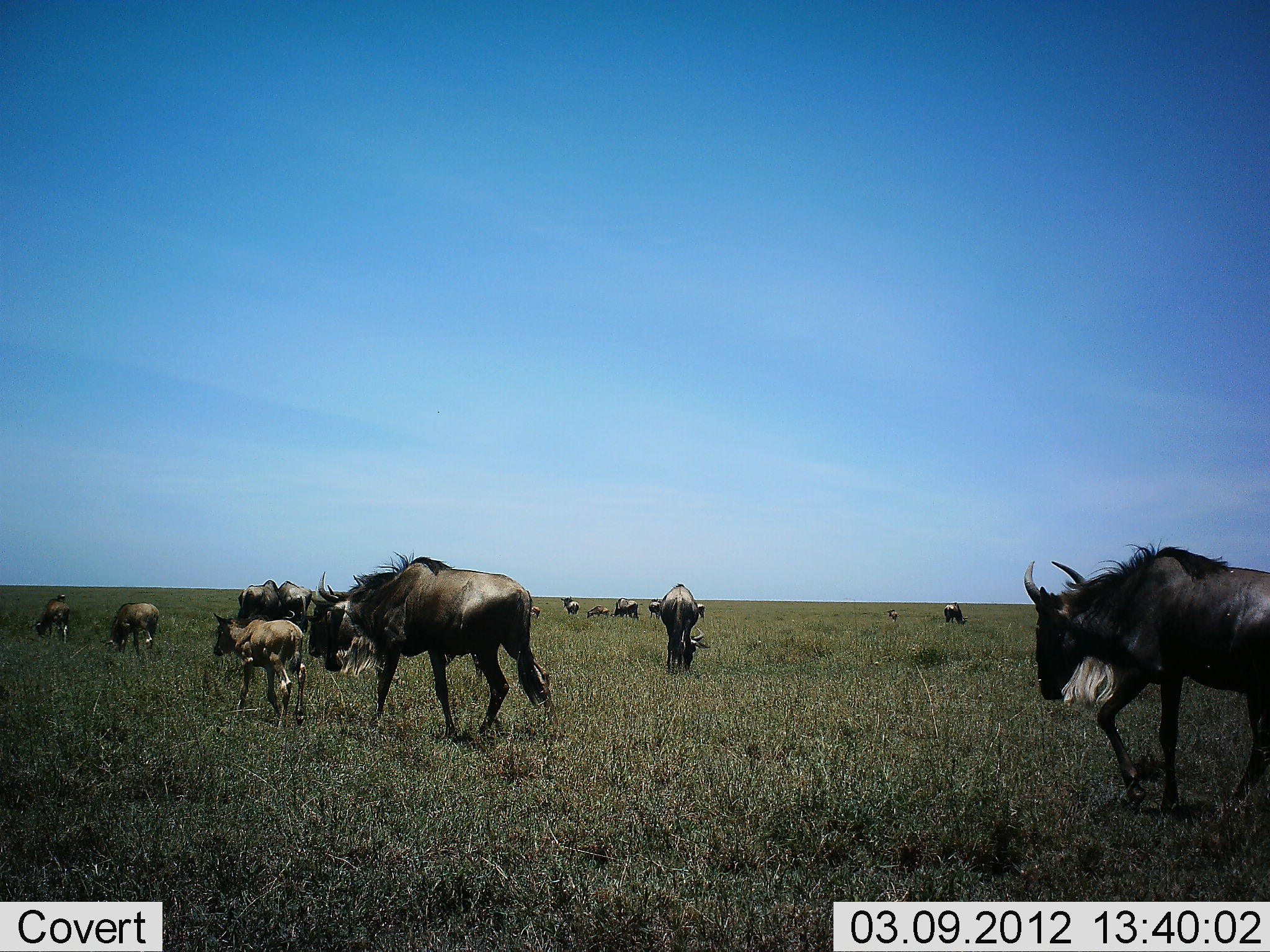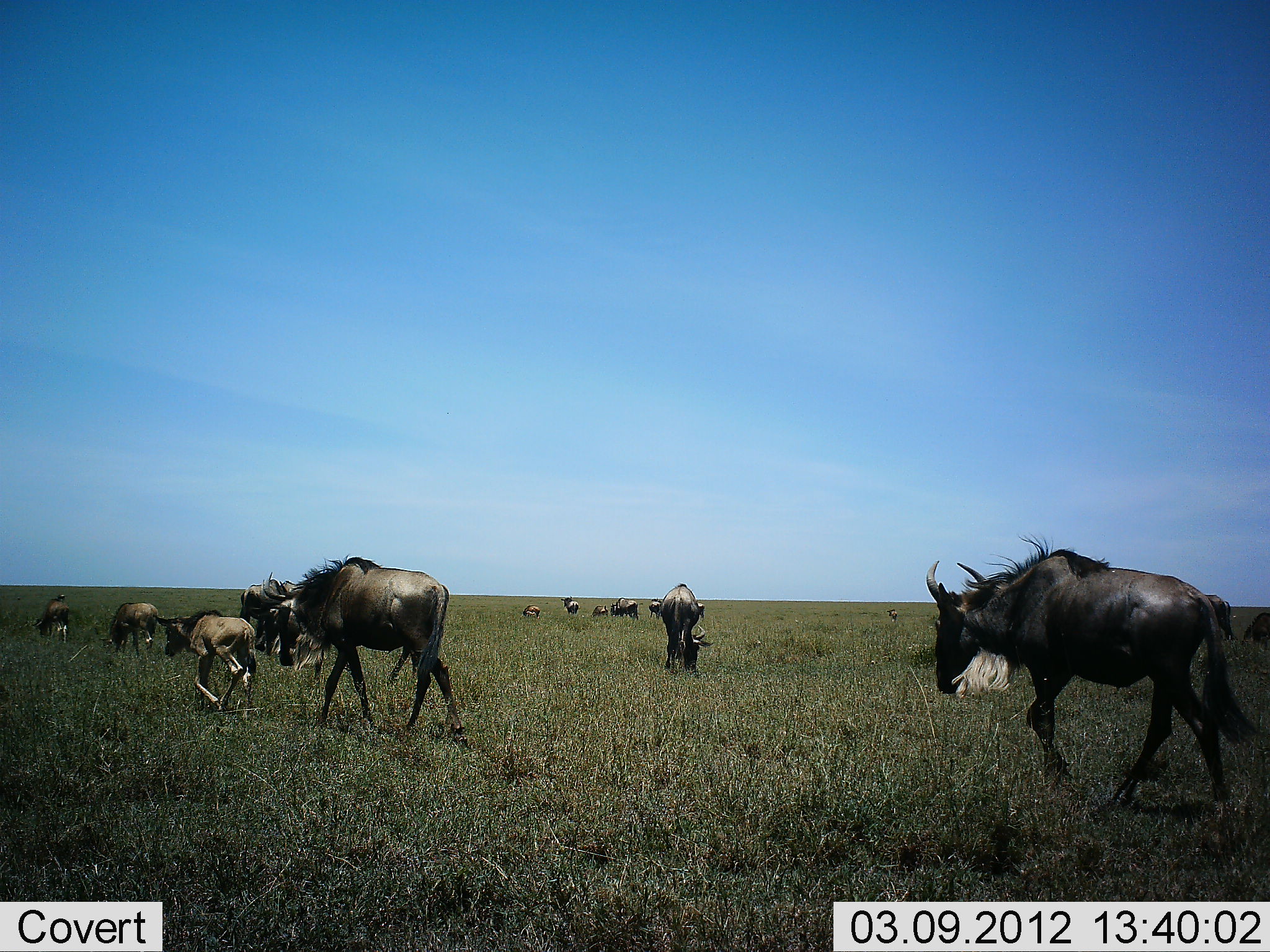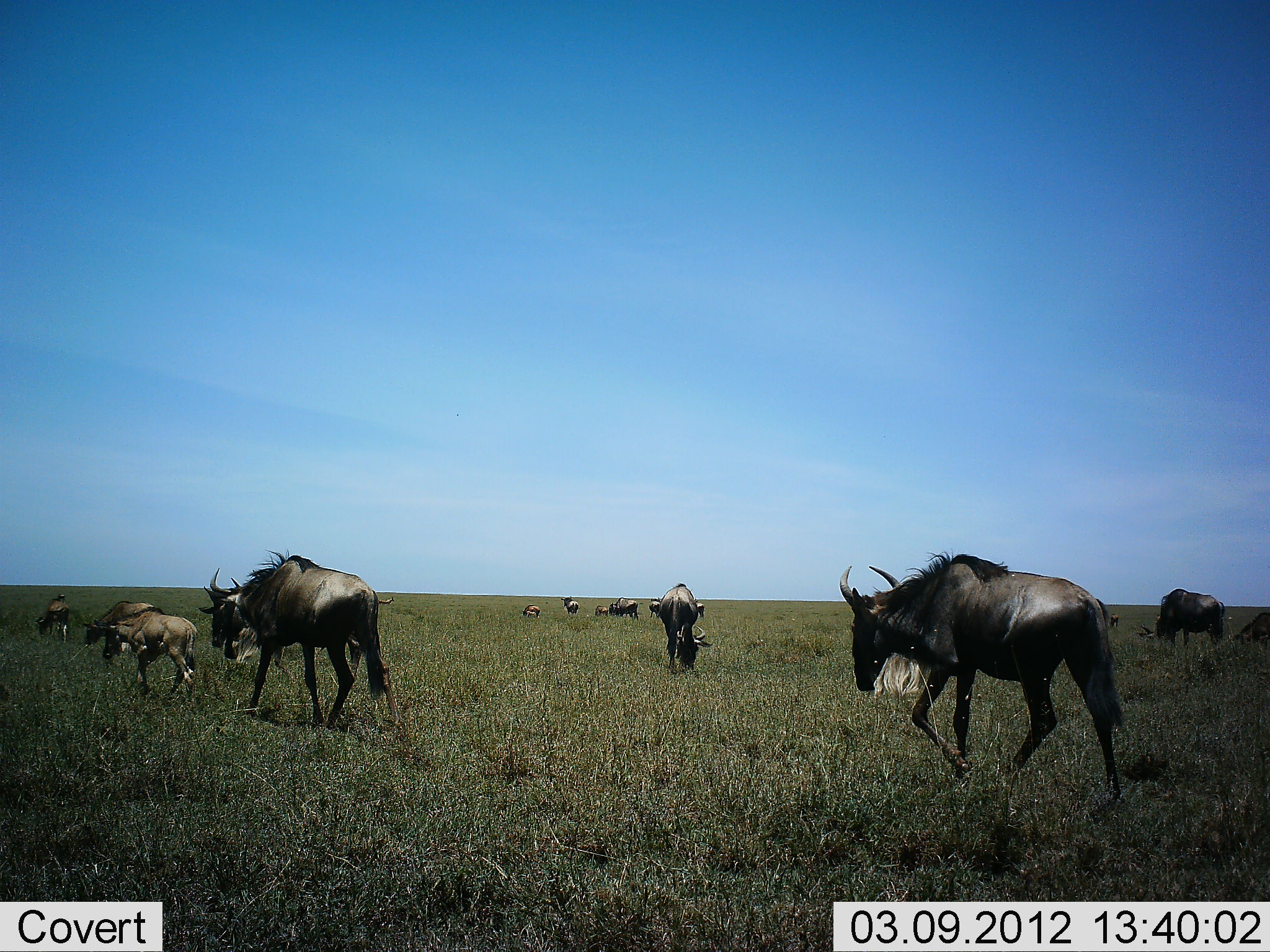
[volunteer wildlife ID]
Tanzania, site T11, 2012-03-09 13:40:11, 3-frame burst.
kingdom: Animalia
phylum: Chordata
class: Mammalia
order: Artiodactyla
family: Bovidae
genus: Connochaetes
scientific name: Connochaetes taurinus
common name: blue wildebeest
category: wildebeest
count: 11-50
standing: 65%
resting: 0%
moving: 100%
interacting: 13%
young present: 96%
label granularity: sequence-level